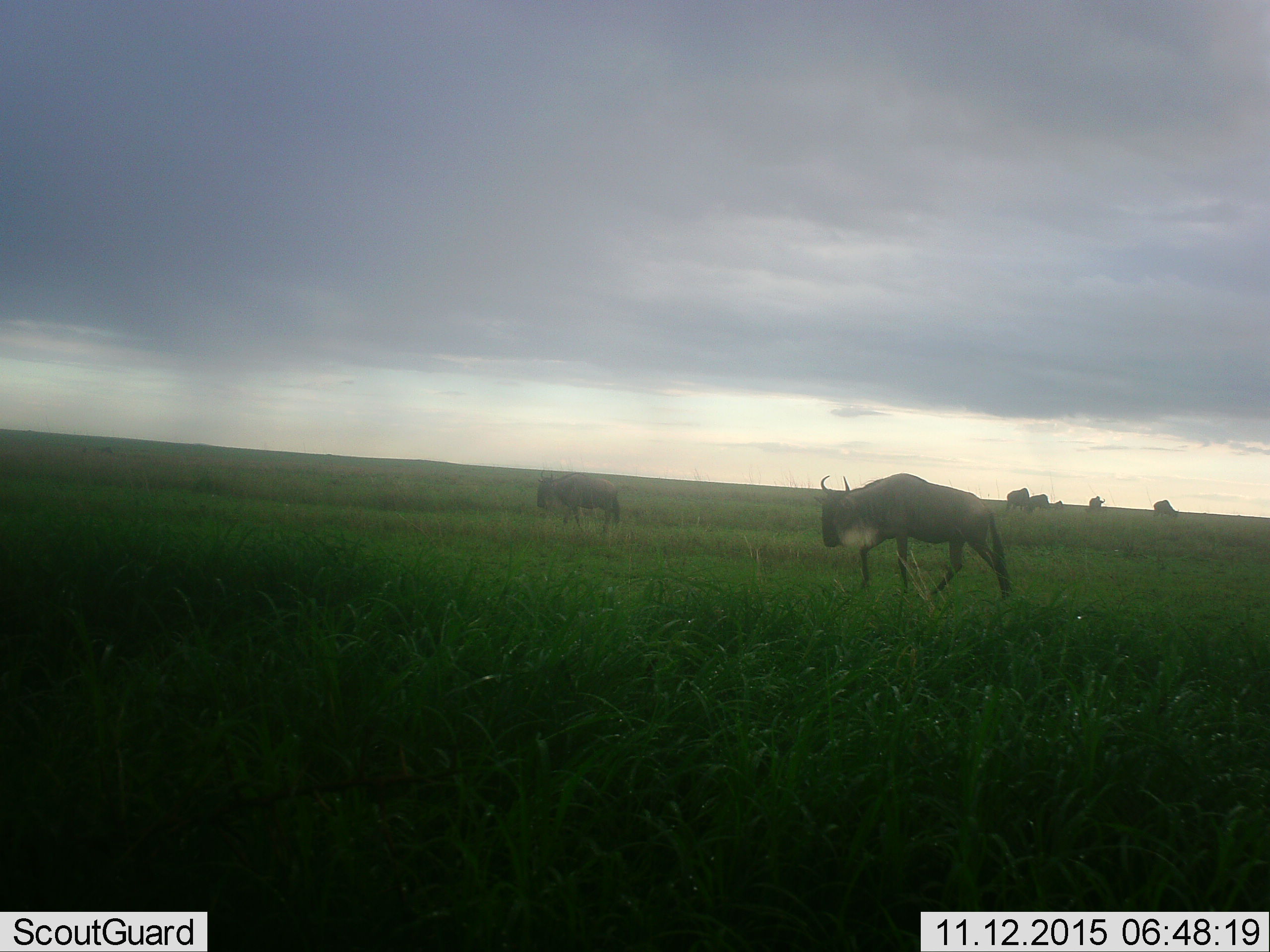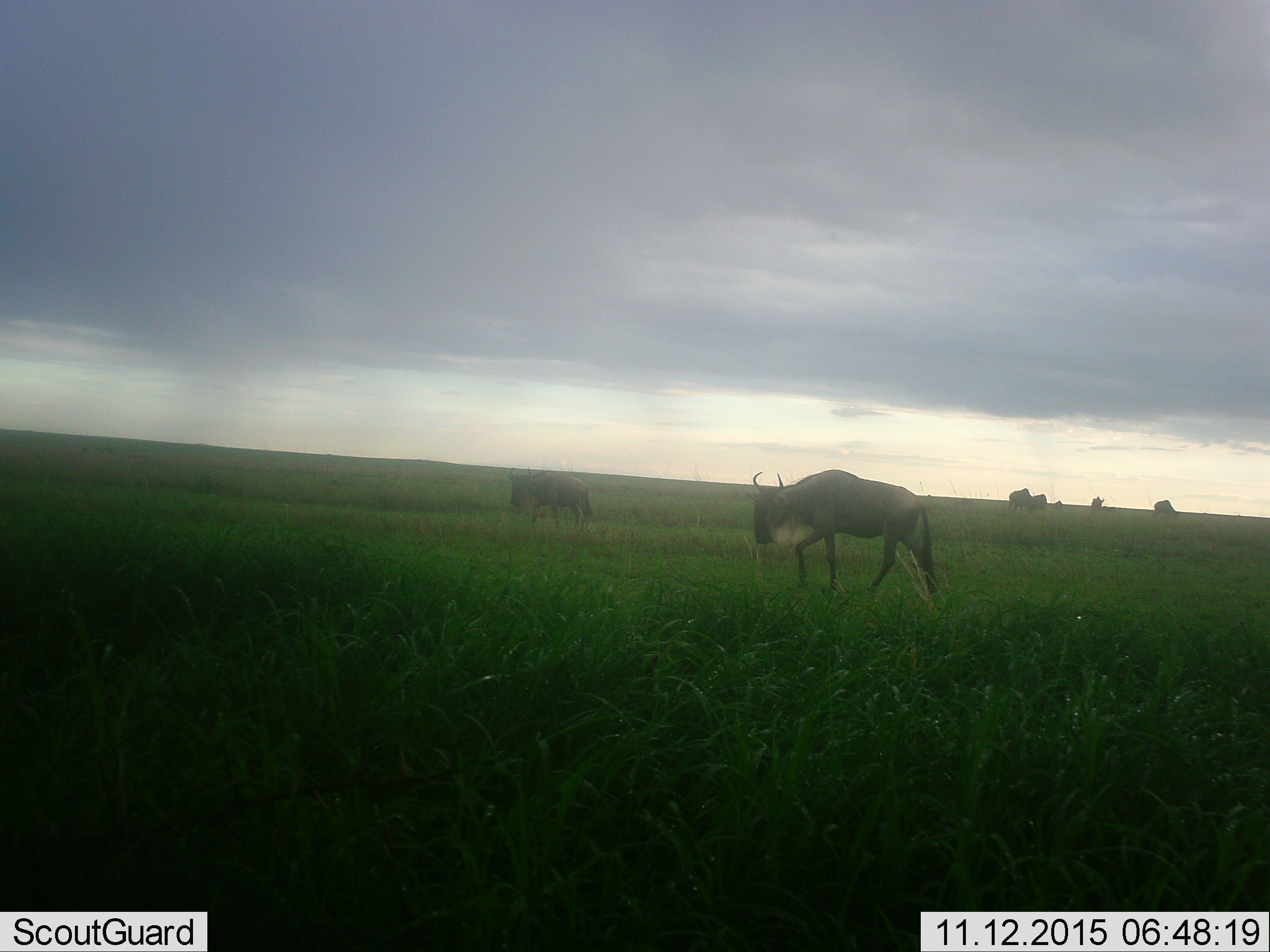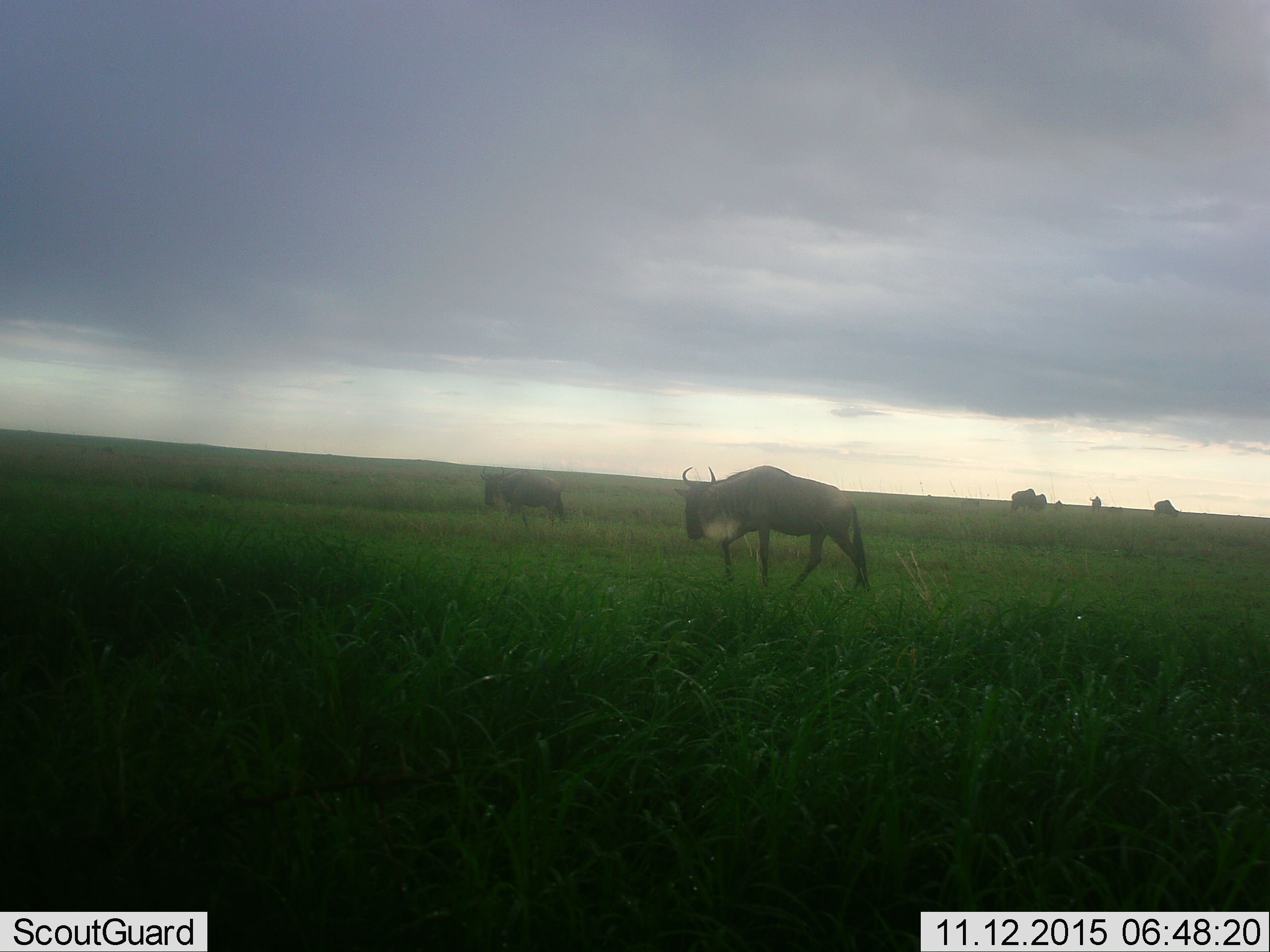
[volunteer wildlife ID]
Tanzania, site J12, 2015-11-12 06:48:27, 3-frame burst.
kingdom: Animalia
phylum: Chordata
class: Mammalia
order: Artiodactyla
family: Bovidae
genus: Connochaetes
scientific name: Connochaetes taurinus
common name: blue wildebeest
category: wildebeest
Wildebeest (blue wildebeest) (Connochaetes taurinus), count 7. Behavior (volunteer vote fractions): standing 30%, resting 0%, moving 90%, interacting 0%. Young present (vote fraction): 0%. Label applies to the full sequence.